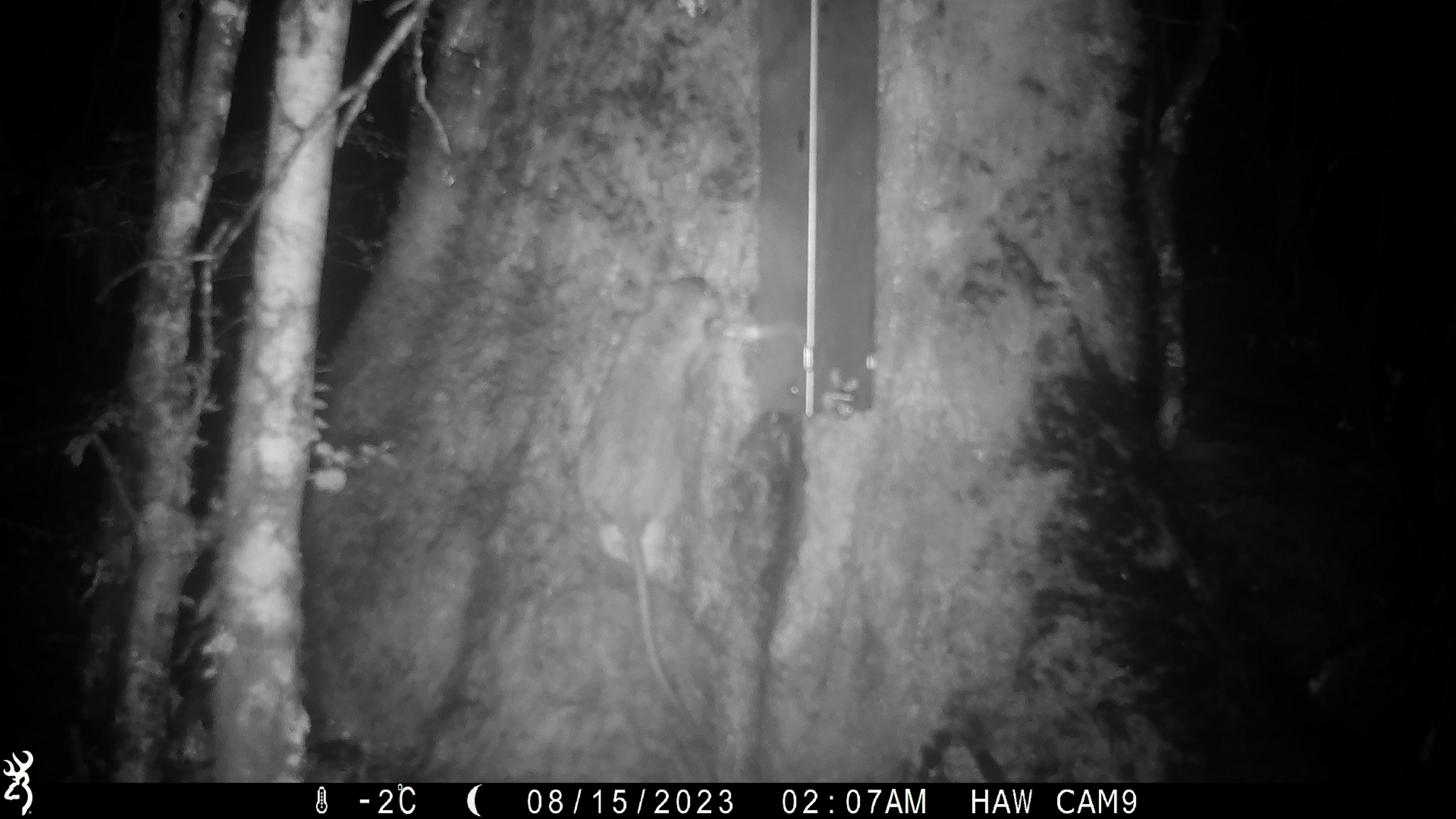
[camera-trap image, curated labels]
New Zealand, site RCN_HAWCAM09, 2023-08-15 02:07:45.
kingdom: Animalia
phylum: Chordata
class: Mammalia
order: Rodentia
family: Muridae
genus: Rattus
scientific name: Rattus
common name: rat